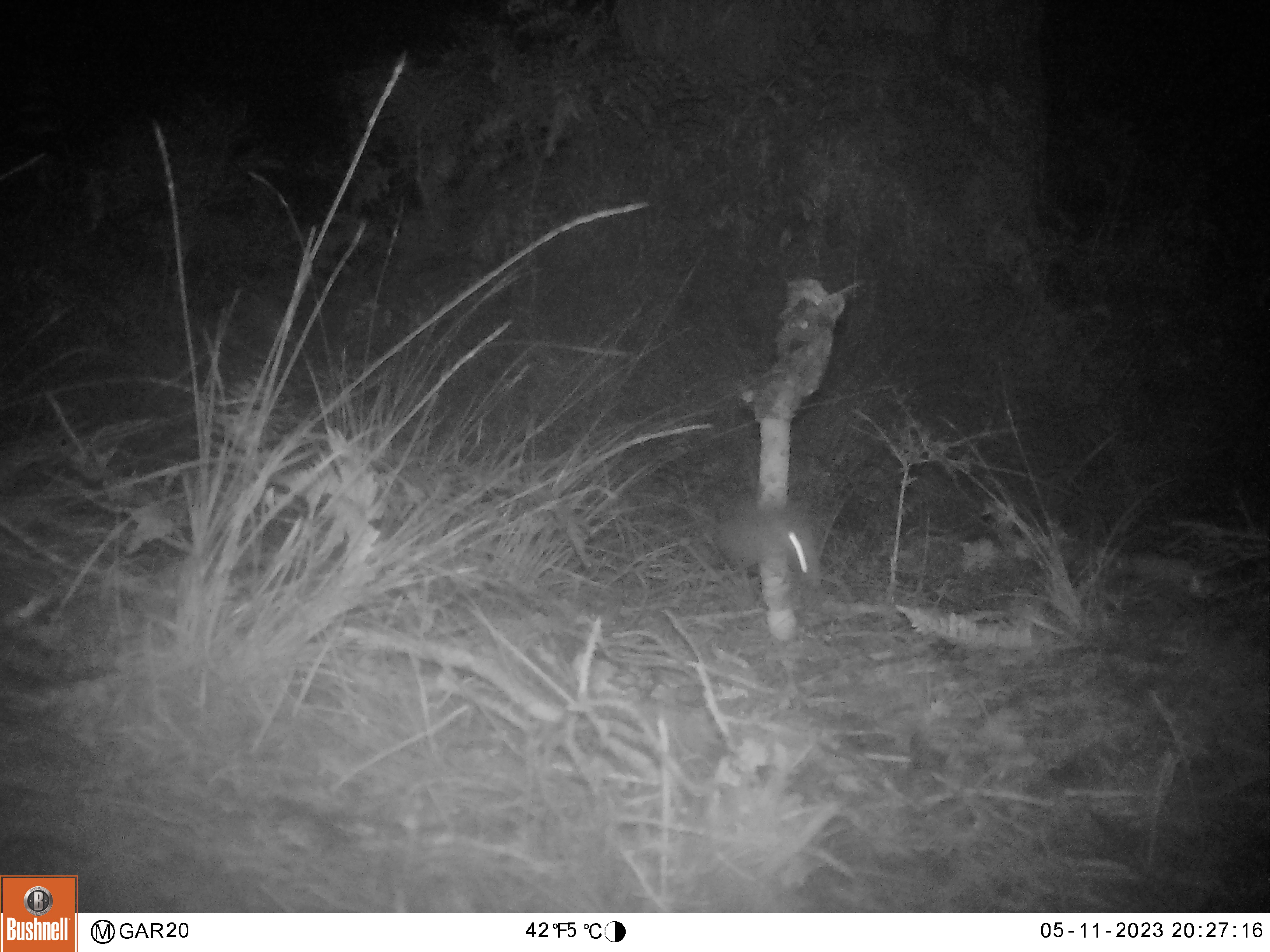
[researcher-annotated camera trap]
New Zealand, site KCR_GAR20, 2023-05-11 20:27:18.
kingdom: Animalia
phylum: Chordata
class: Mammalia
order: Rodentia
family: Muridae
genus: Rattus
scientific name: Rattus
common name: rat